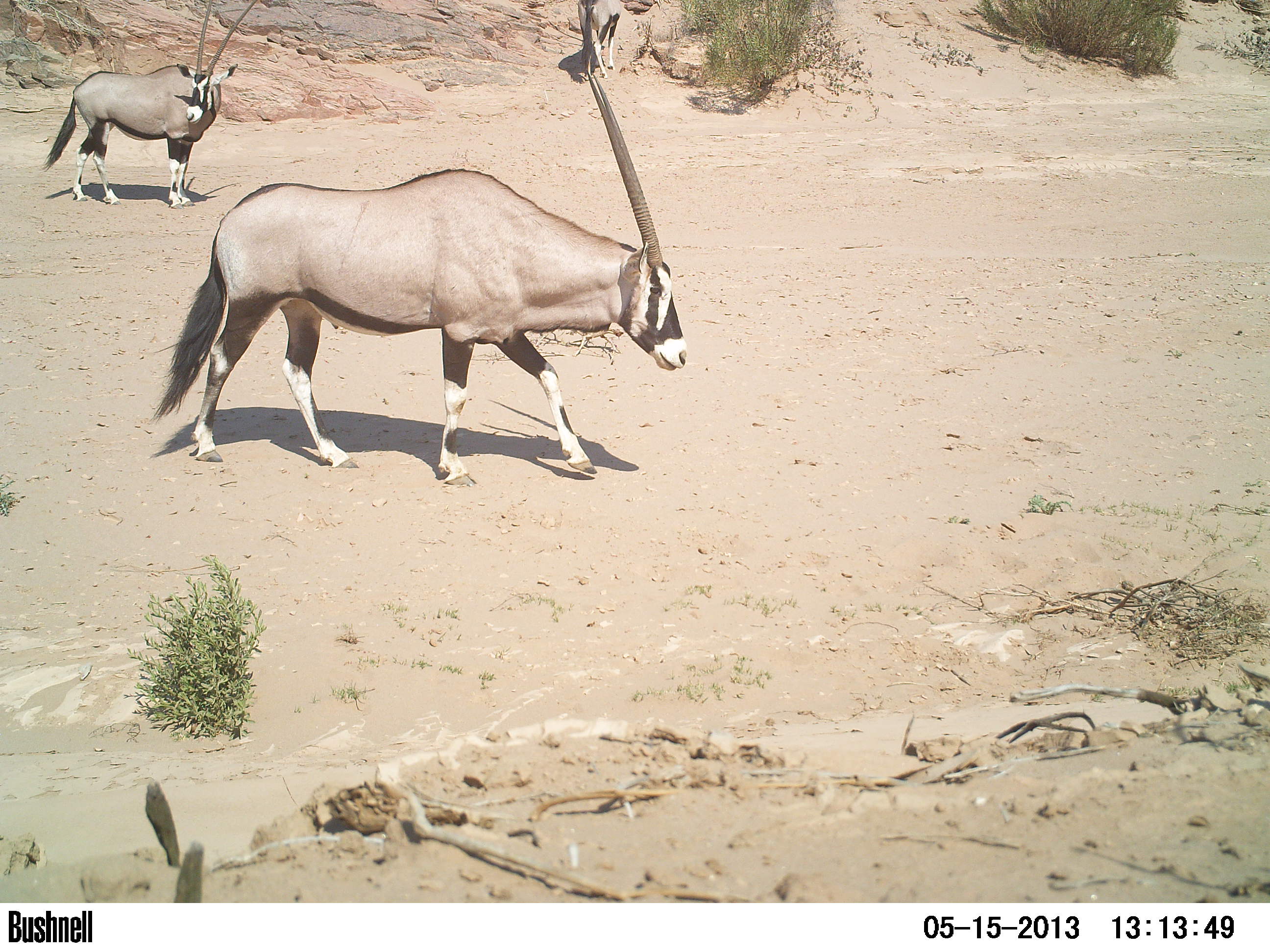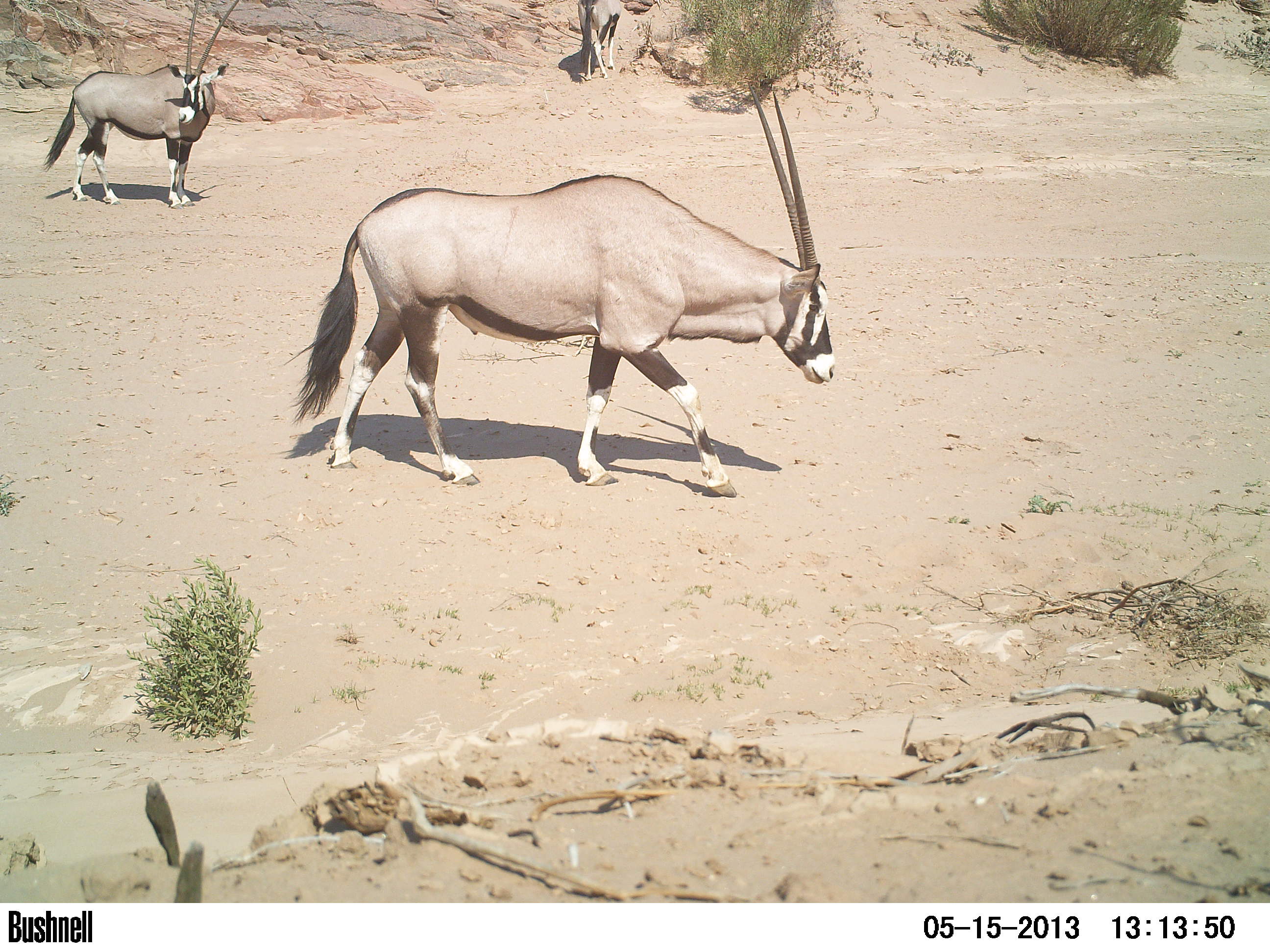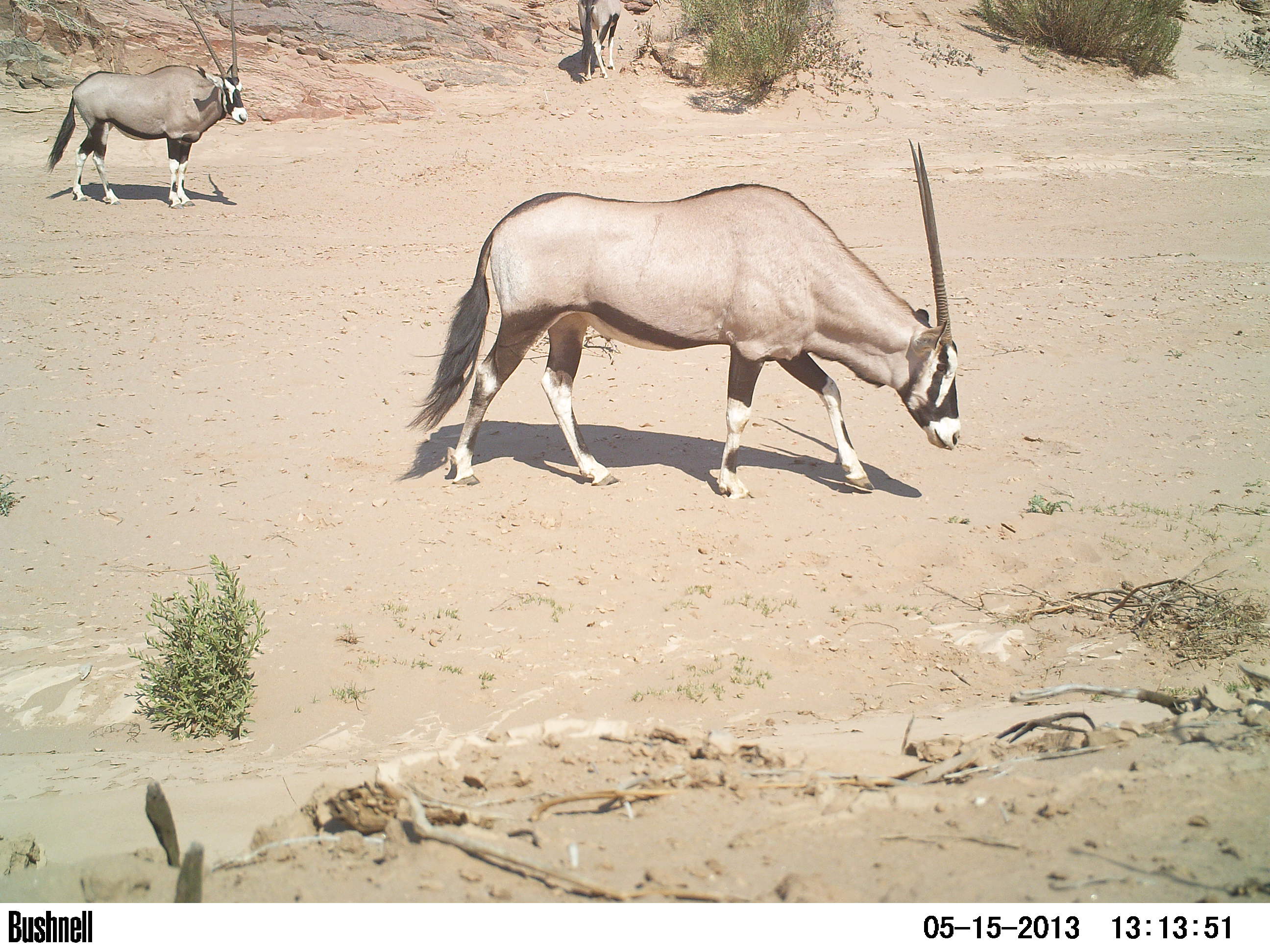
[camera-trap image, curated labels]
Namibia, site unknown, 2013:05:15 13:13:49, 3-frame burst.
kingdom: Animalia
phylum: Chordata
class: Mammalia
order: Artiodactyla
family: Bovidae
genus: Oryx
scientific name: Oryx gazella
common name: gemsbok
Oryx gazella (gemsbok).